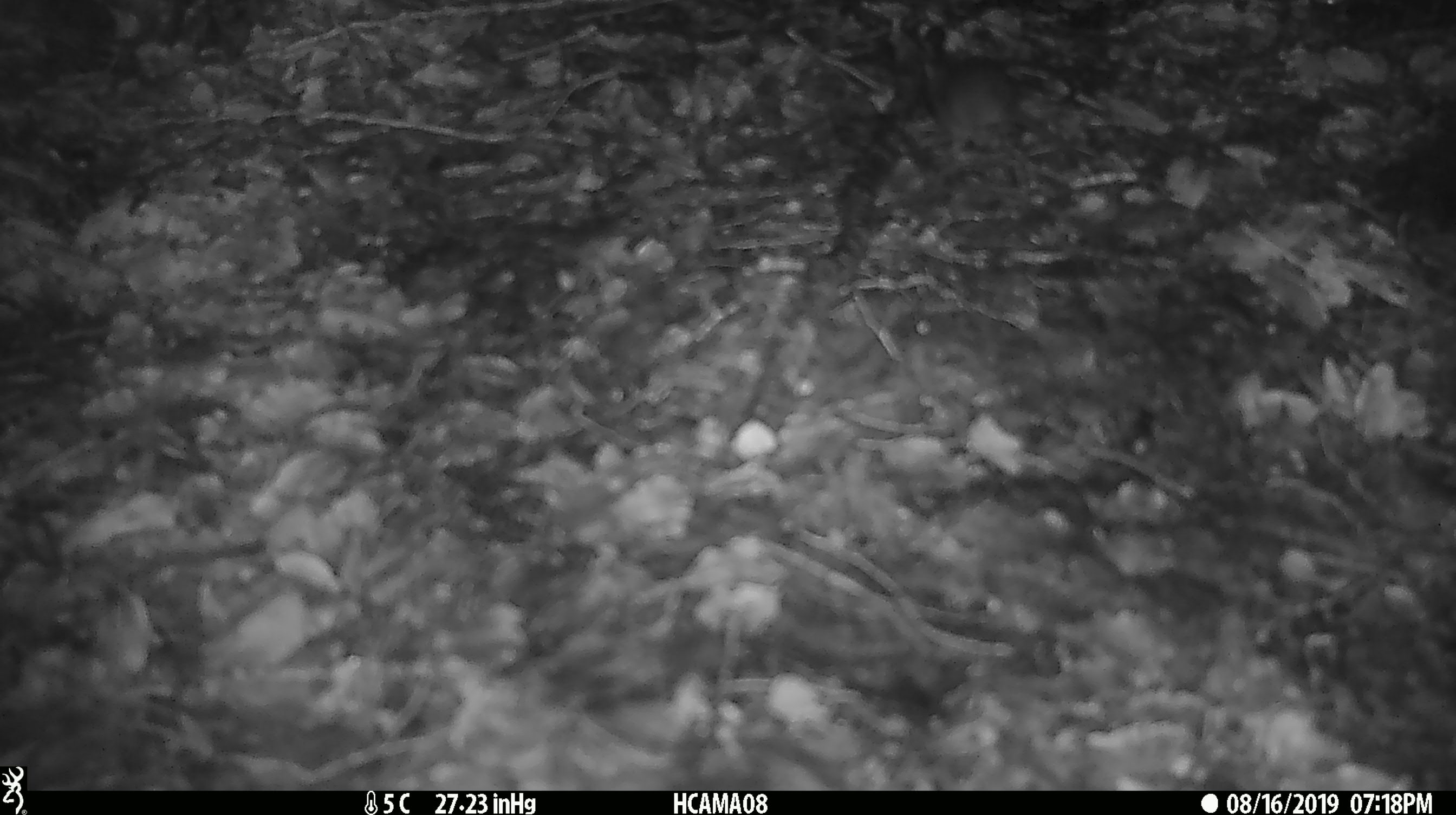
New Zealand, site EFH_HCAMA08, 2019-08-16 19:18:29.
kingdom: Animalia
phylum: Chordata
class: Mammalia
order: Rodentia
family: Muridae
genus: Mus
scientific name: Mus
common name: mouse